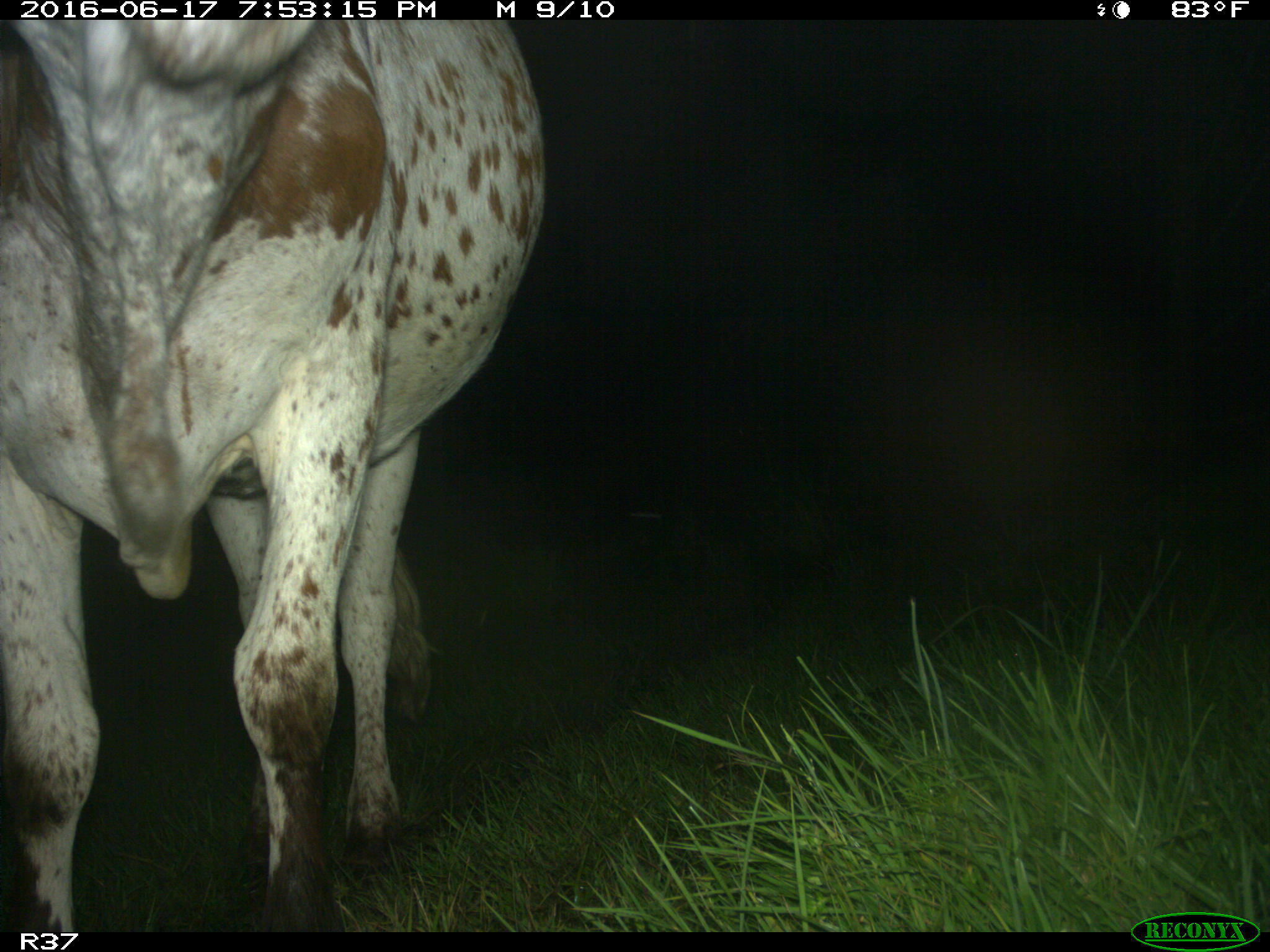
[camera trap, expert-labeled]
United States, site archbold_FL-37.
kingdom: Animalia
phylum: Chordata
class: Mammalia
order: Artiodactyla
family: Bovidae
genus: Bos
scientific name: Bos taurus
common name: domestic cow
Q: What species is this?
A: Bos taurus (domestic cow).